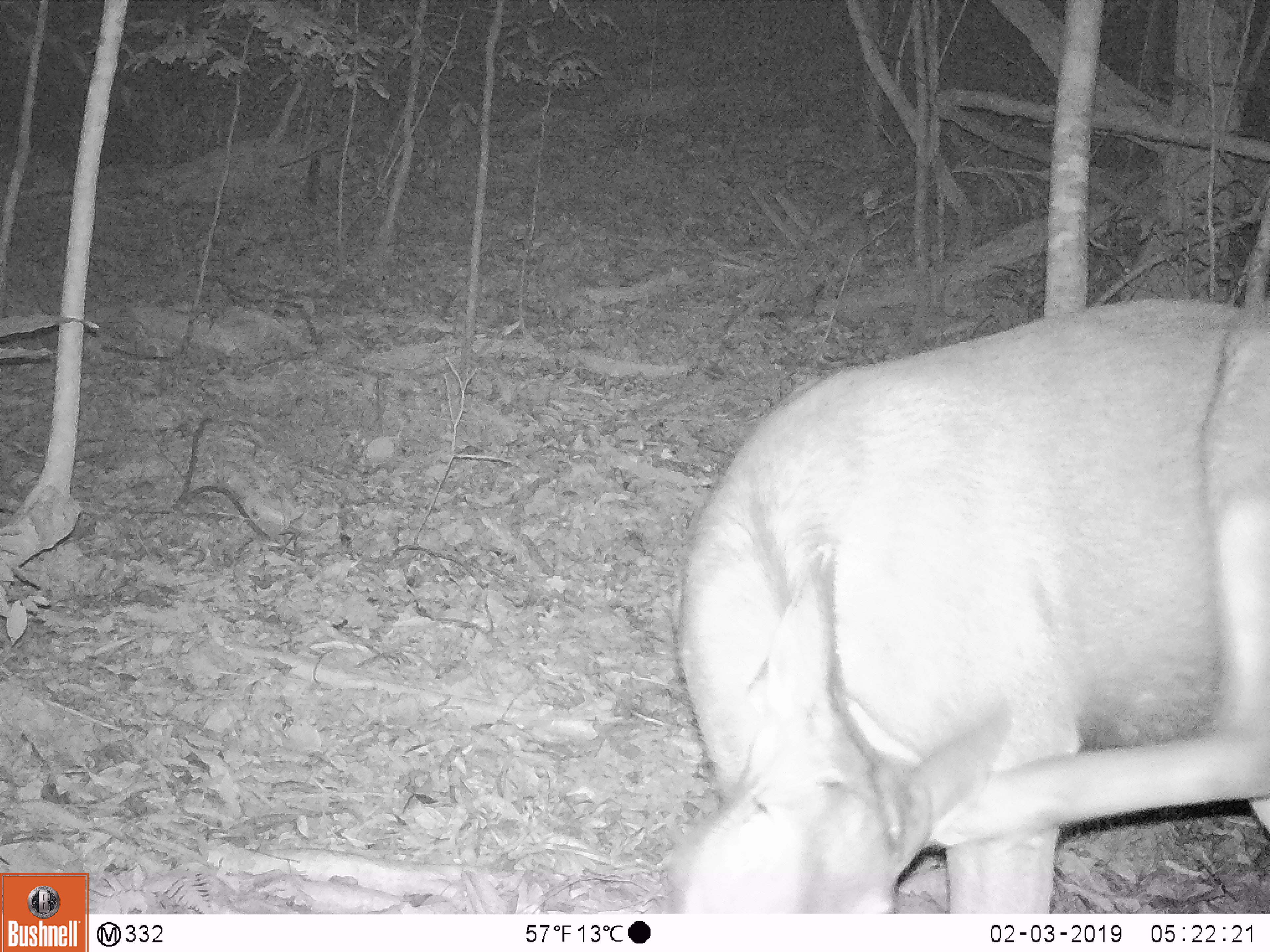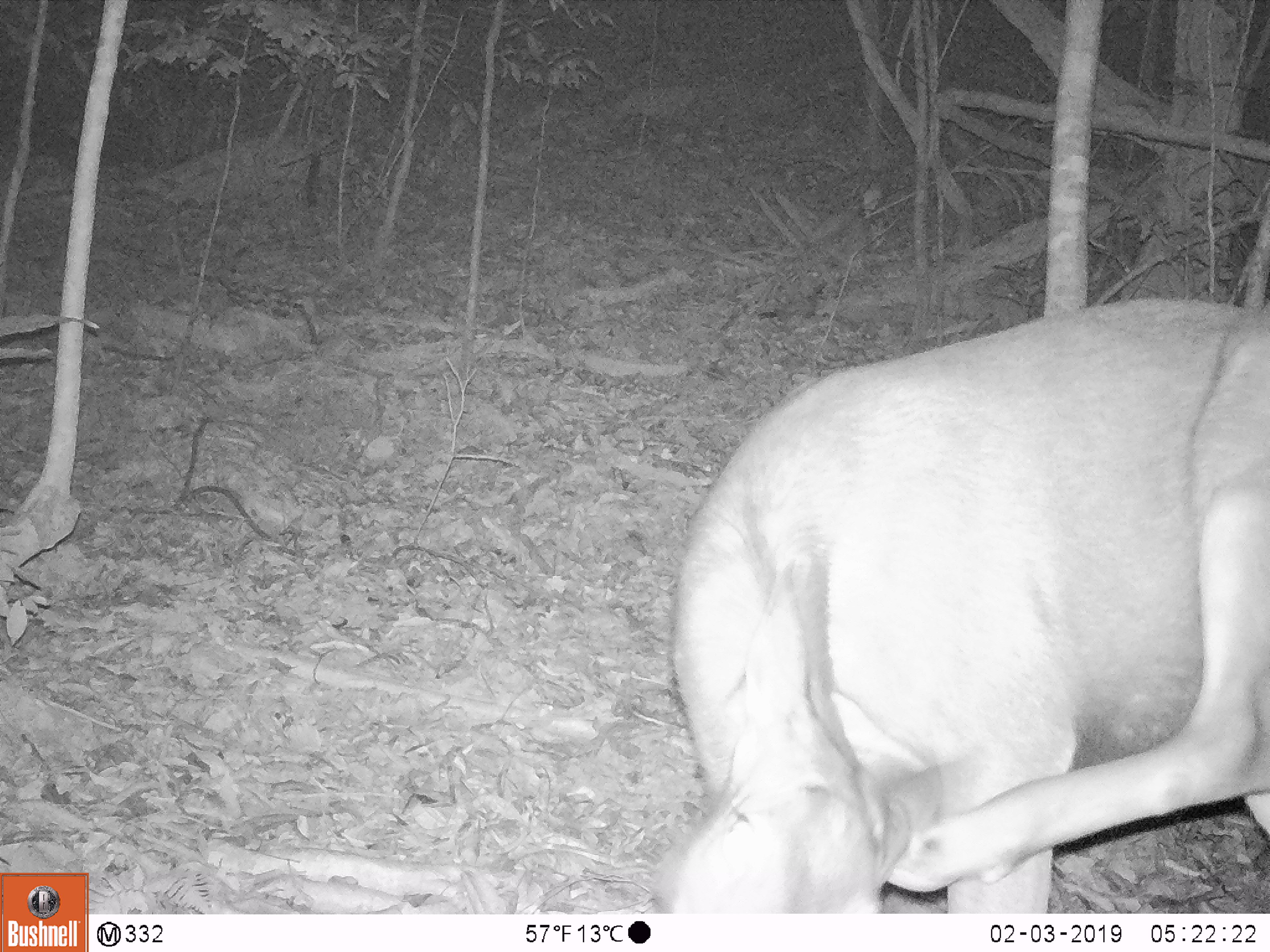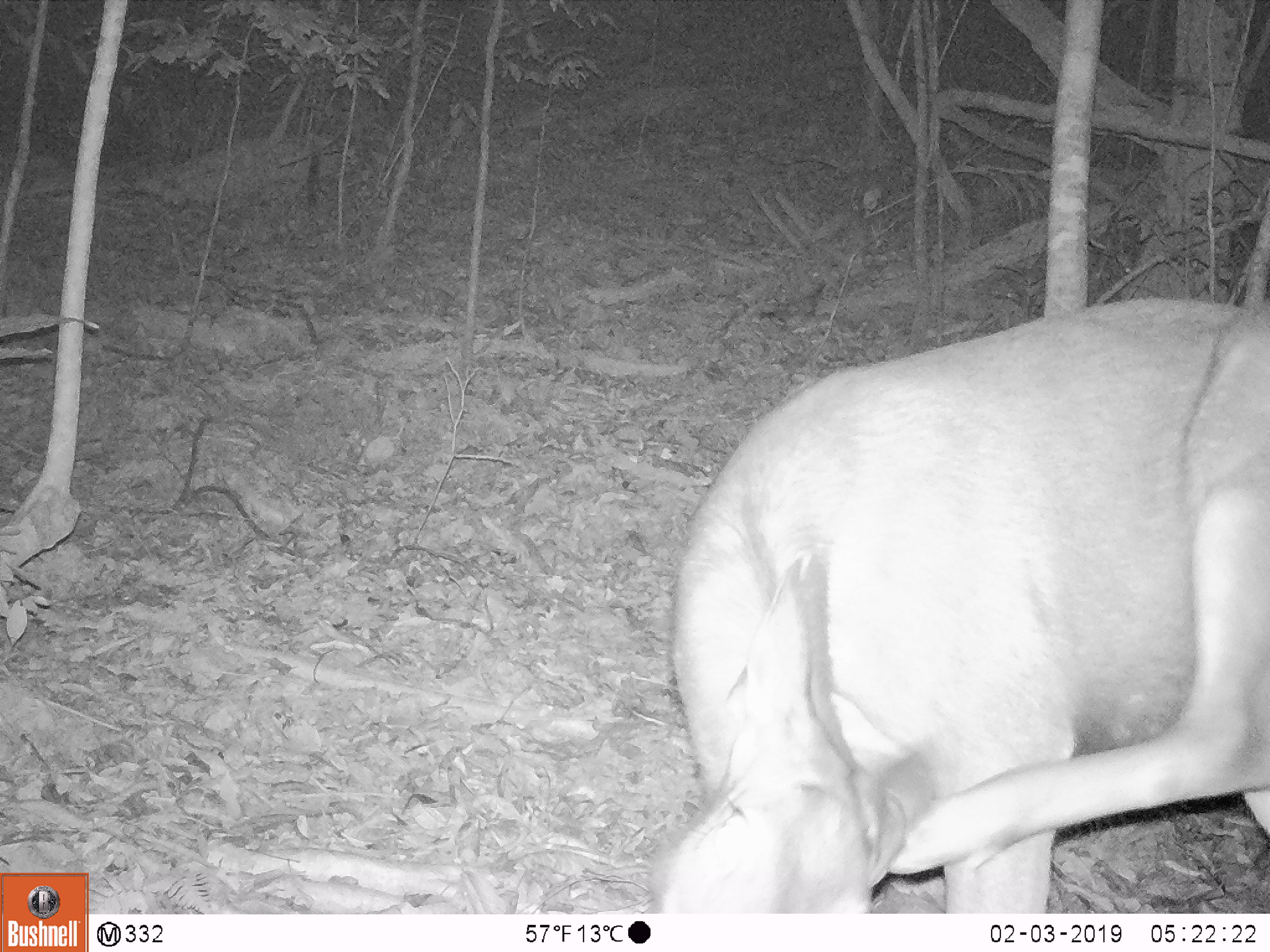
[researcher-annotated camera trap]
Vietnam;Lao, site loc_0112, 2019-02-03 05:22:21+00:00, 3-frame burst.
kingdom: Animalia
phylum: Chordata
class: Mammalia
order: Artiodactyla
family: Cervidae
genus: Rusa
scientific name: Rusa unicolor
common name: sambar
Sambar (Rusa unicolor). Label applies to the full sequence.